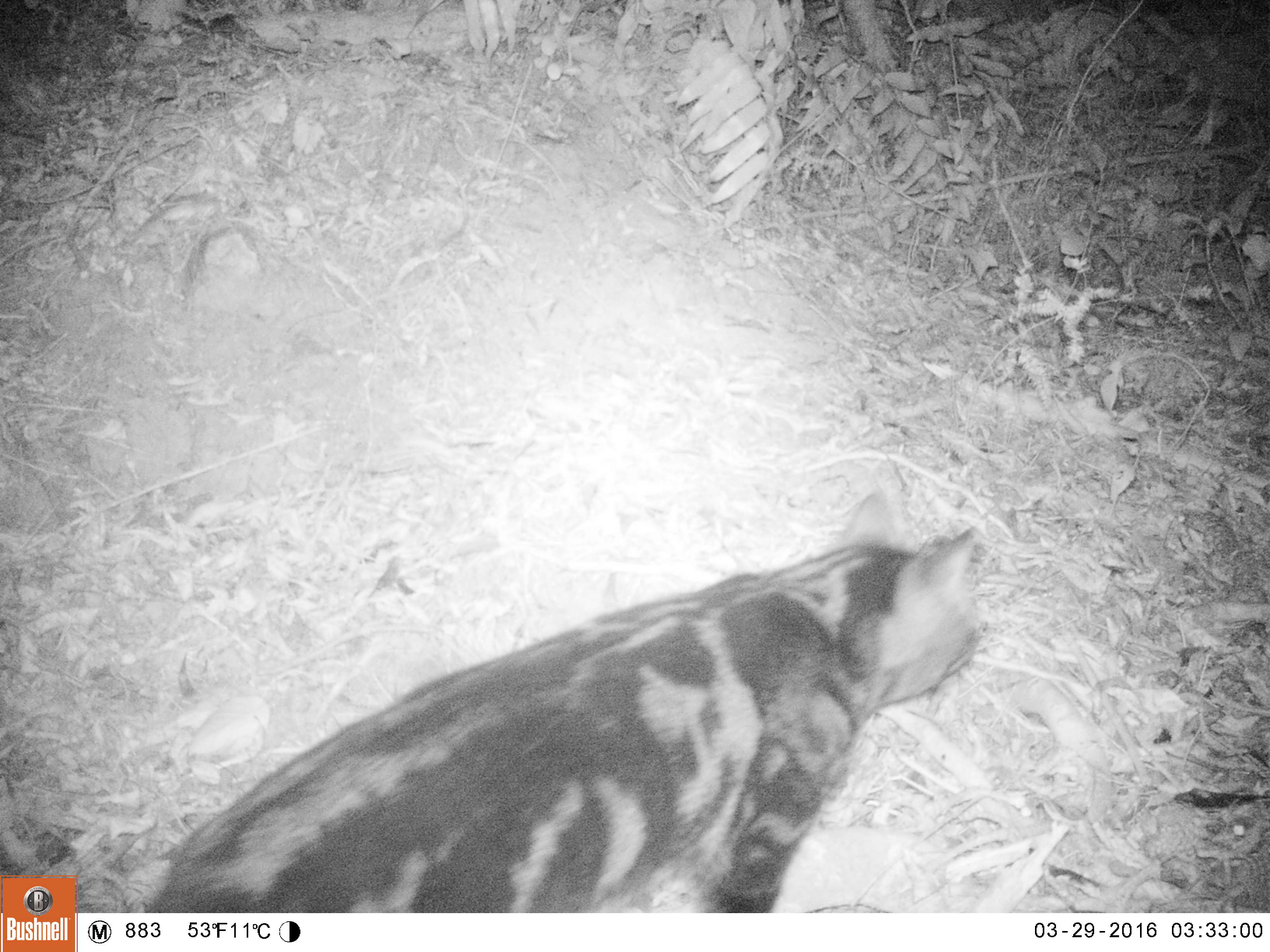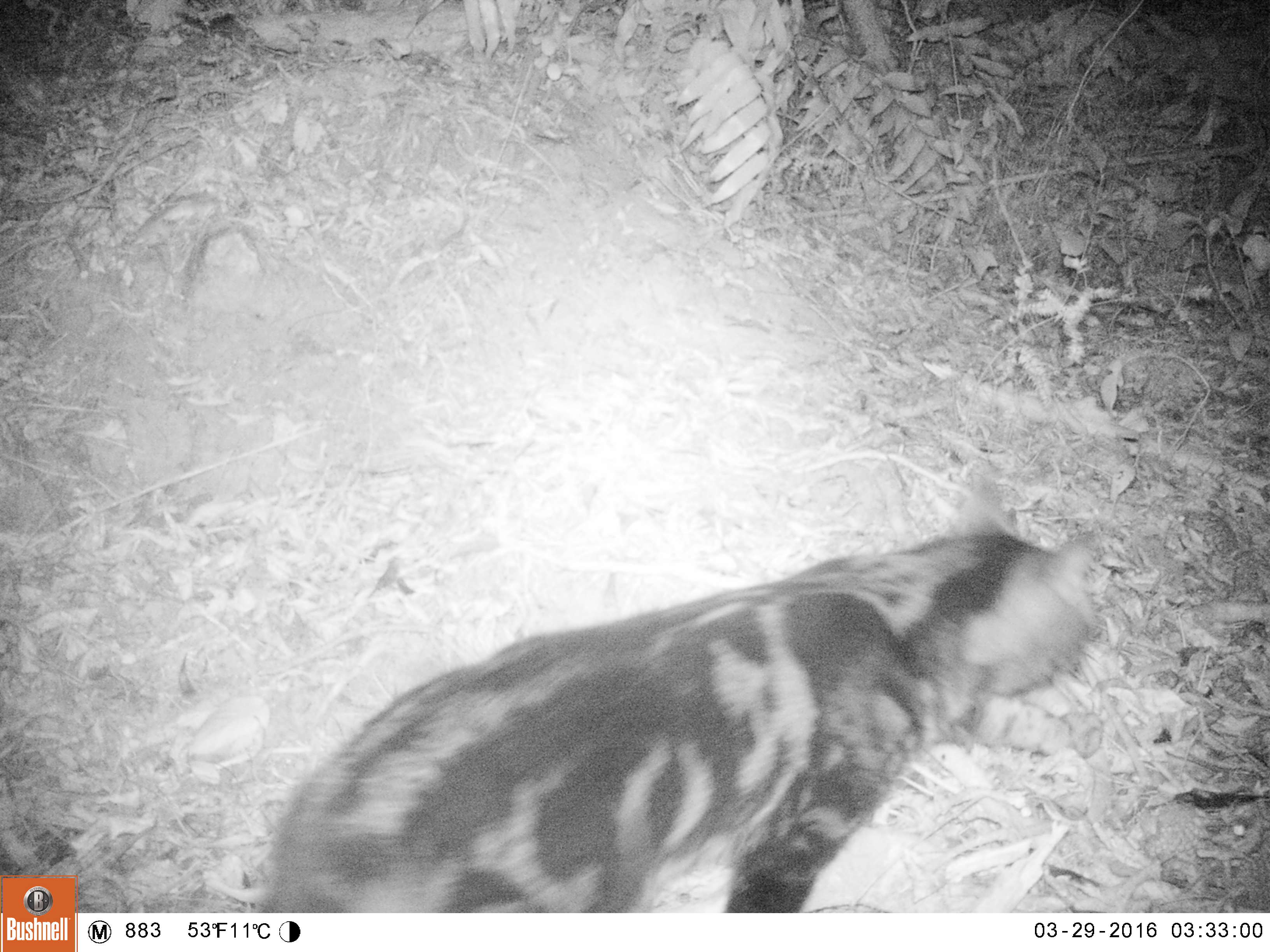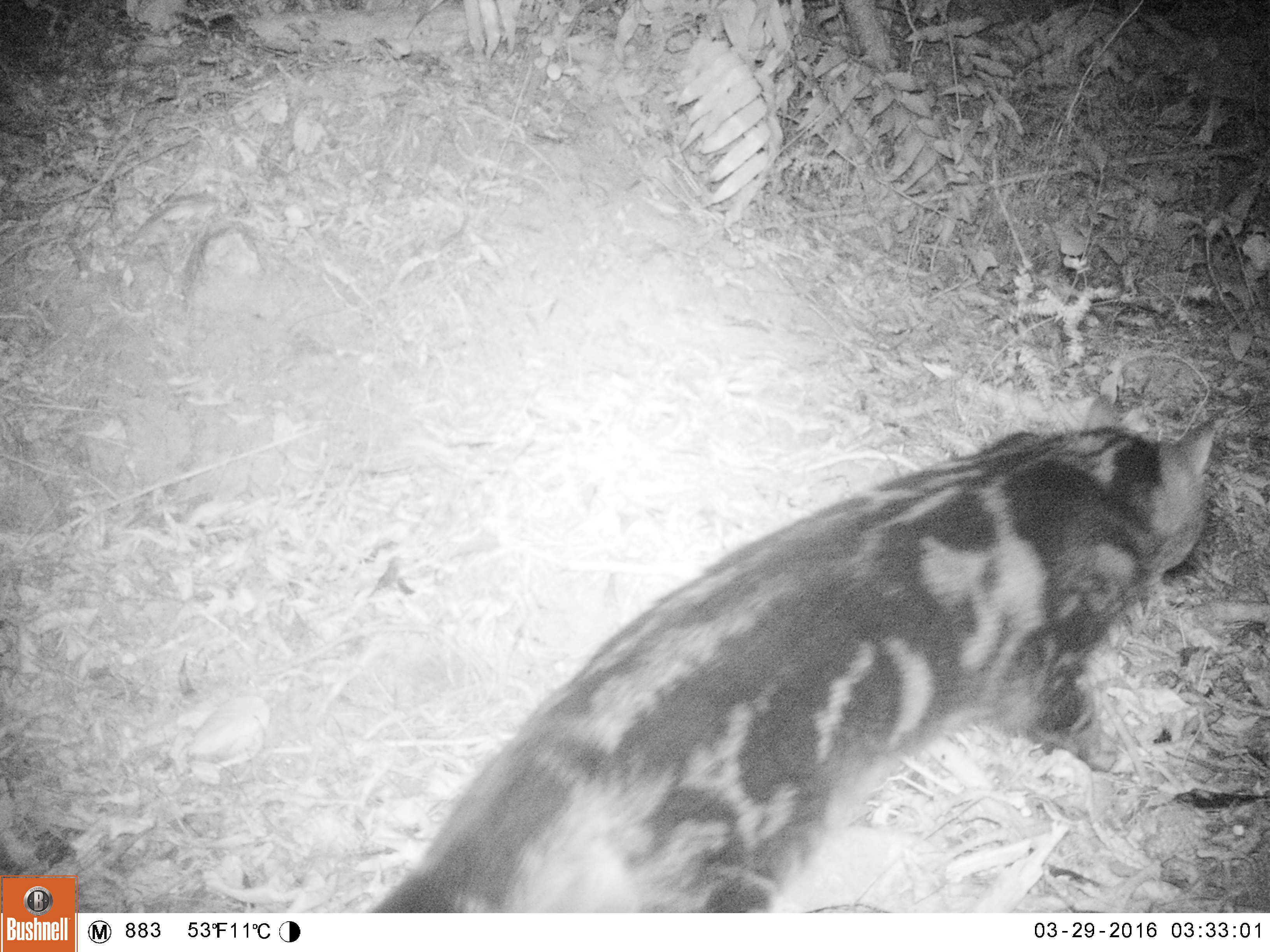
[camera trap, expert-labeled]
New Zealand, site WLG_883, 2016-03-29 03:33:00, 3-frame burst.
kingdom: Animalia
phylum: Chordata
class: Mammalia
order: Carnivora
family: Felidae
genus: Felis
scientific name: Felis catus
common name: domestic cat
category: cat